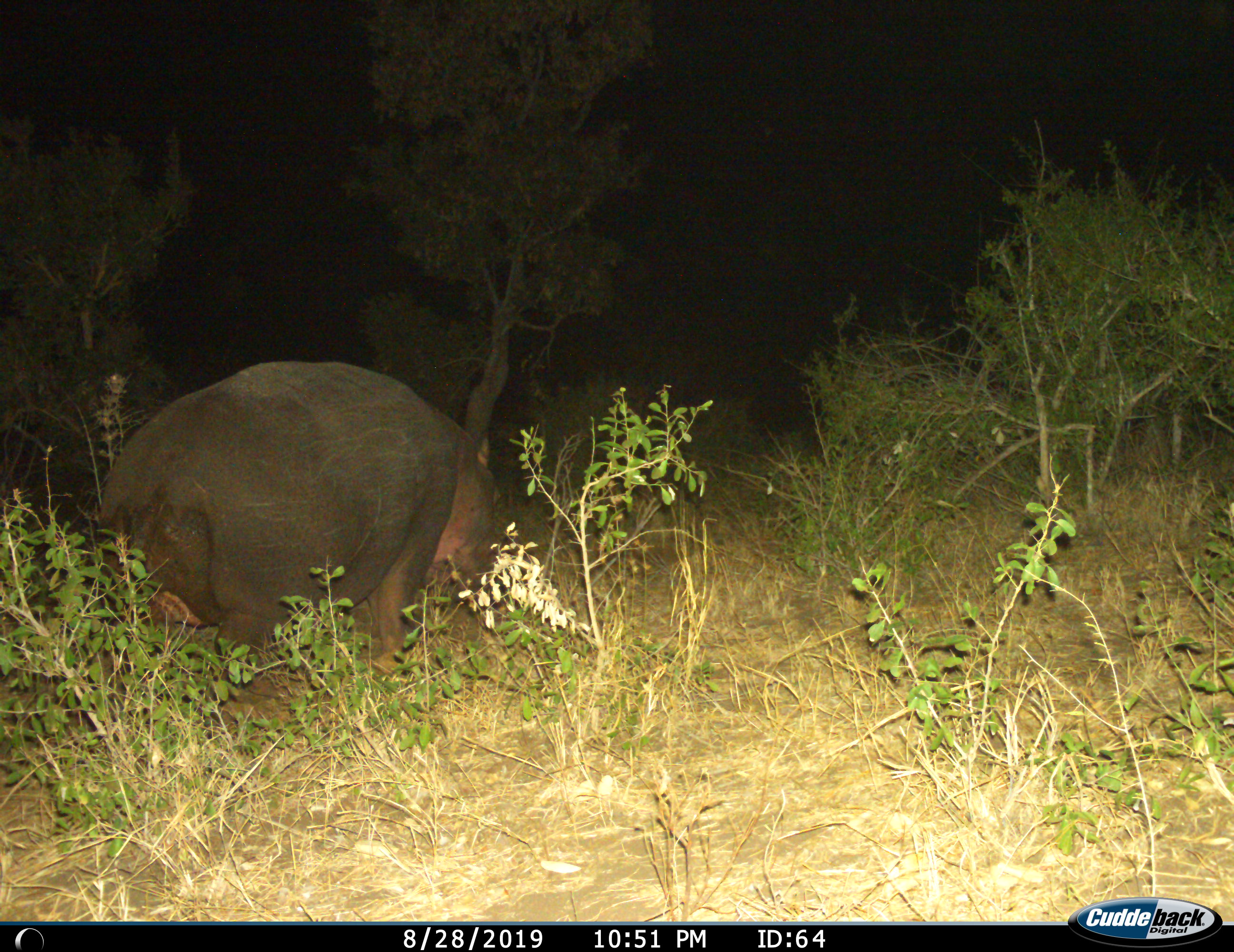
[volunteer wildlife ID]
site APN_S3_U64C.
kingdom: Animalia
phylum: Chordata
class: Mammalia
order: Artiodactyla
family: Hippopotamidae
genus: Hippopotamus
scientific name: Hippopotamus amphibius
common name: hippopotamus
Hippopotamus (Hippopotamus amphibius), count 1. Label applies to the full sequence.